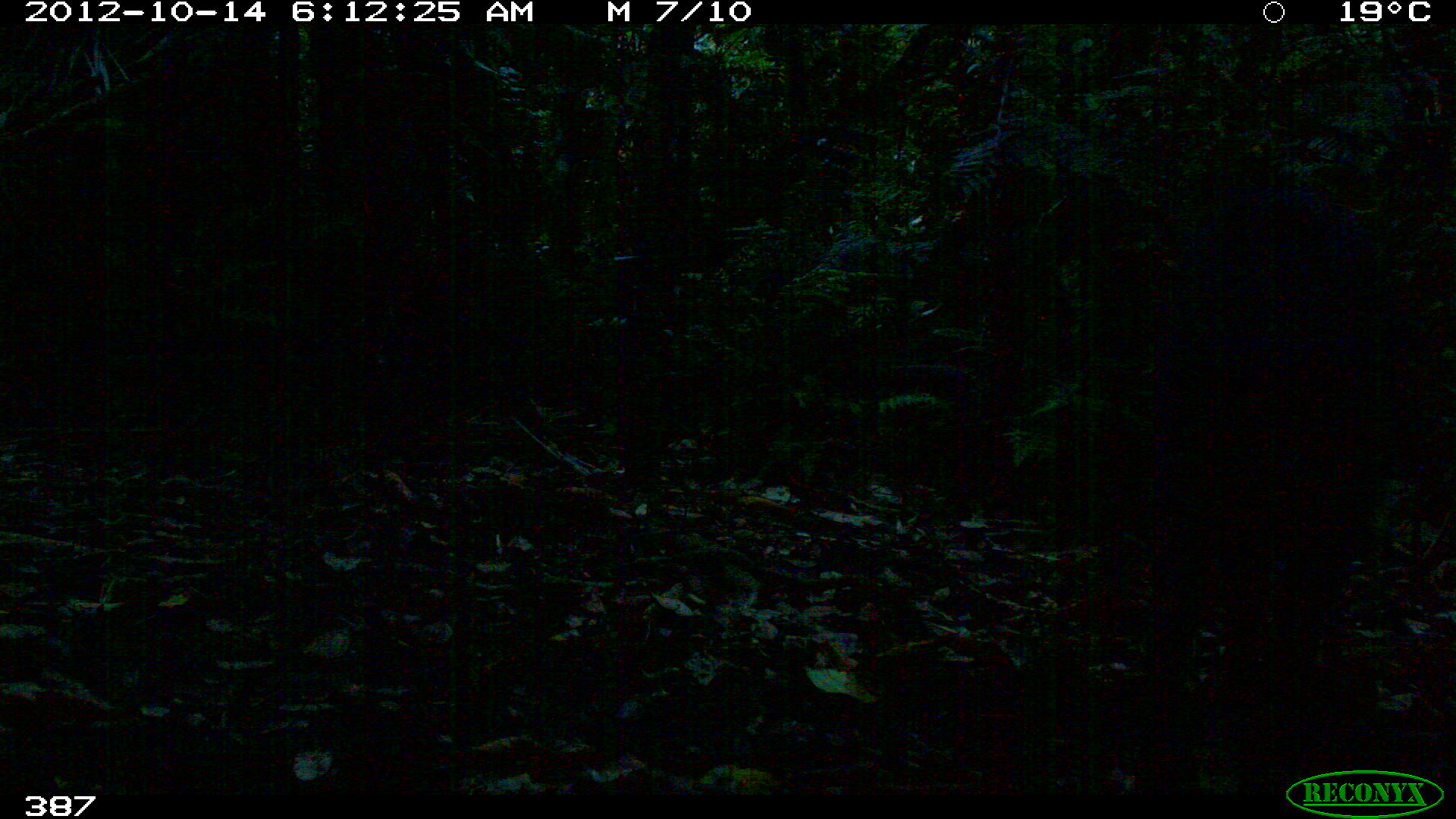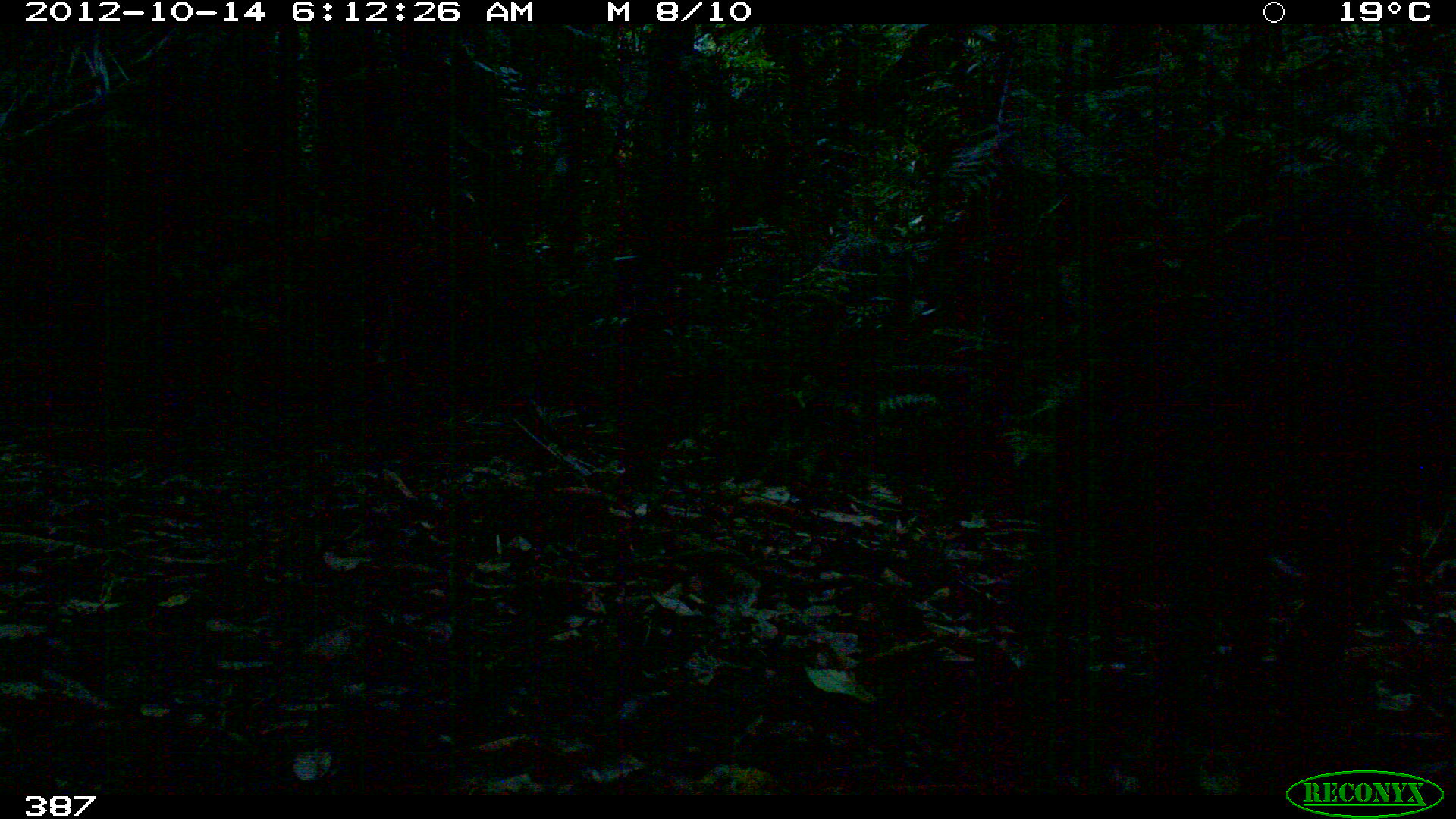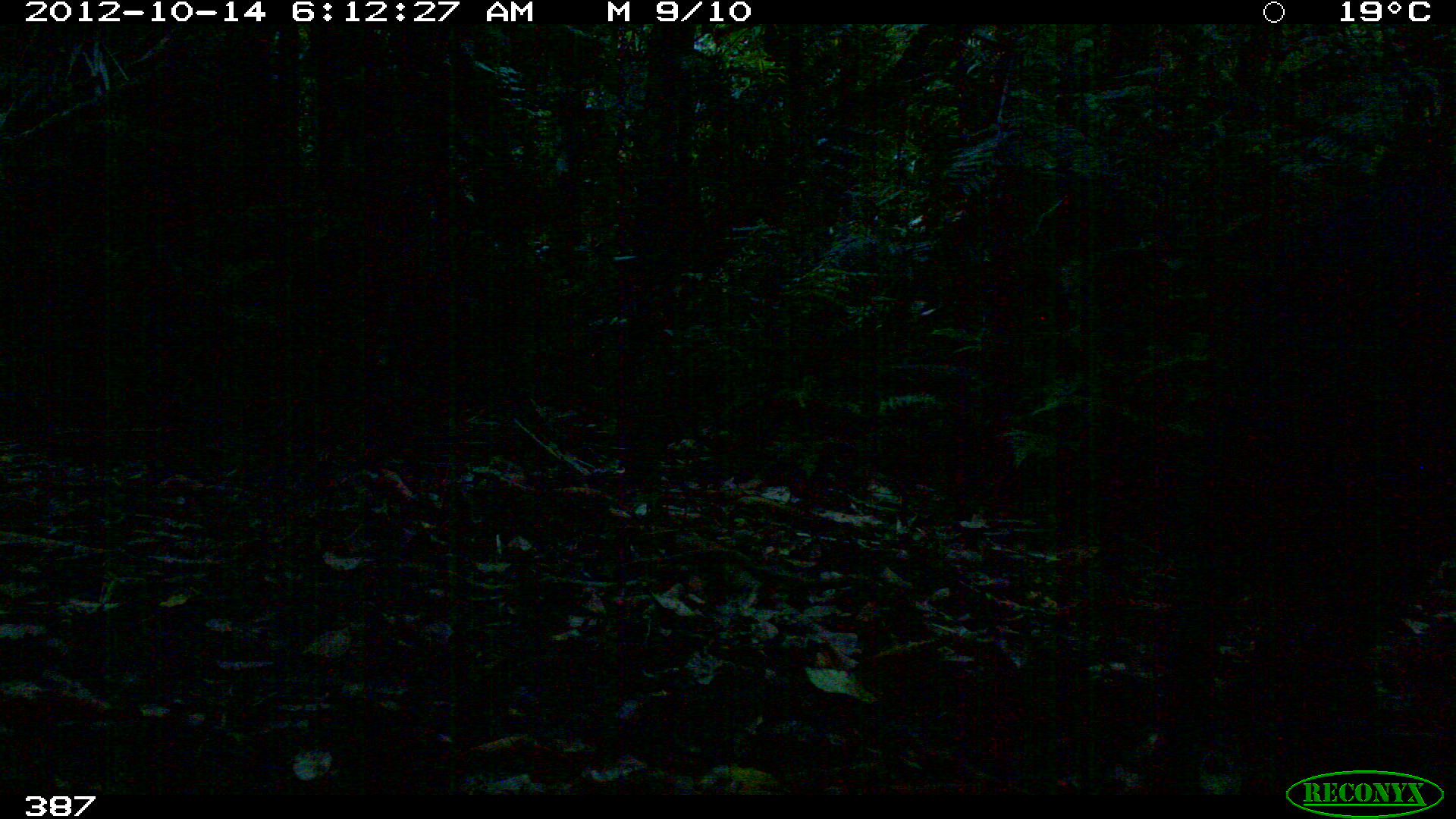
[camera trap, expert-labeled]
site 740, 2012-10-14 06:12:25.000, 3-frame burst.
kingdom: Animalia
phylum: Chordata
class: Mammalia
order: Artiodactyla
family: Tayassuidae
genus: Tayassu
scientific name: Tayassu pecari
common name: white-lipped peccary